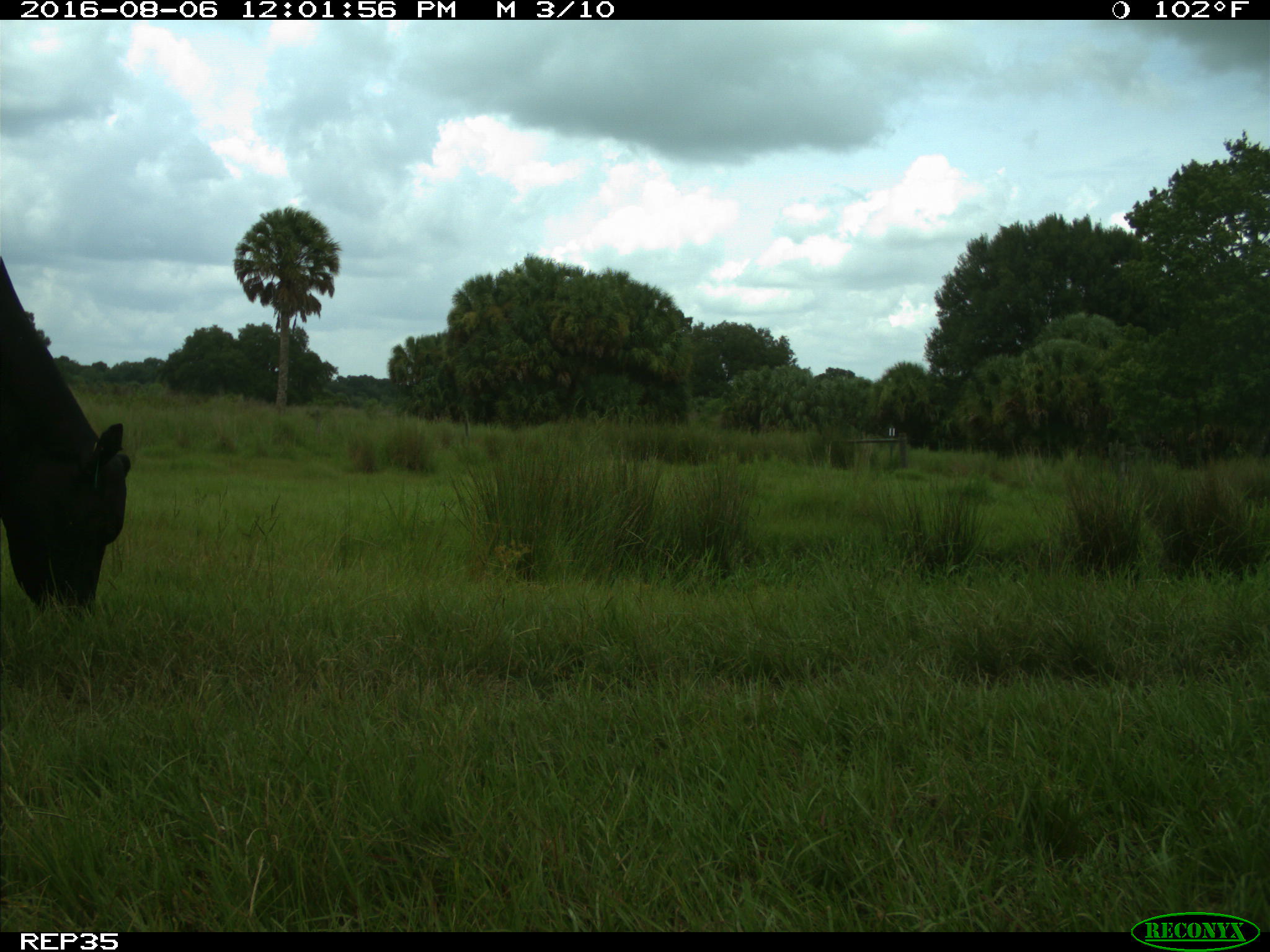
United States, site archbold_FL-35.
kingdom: Animalia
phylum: Chordata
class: Mammalia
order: Artiodactyla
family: Bovidae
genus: Bos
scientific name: Bos taurus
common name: domestic cow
Bos taurus (domestic cow).